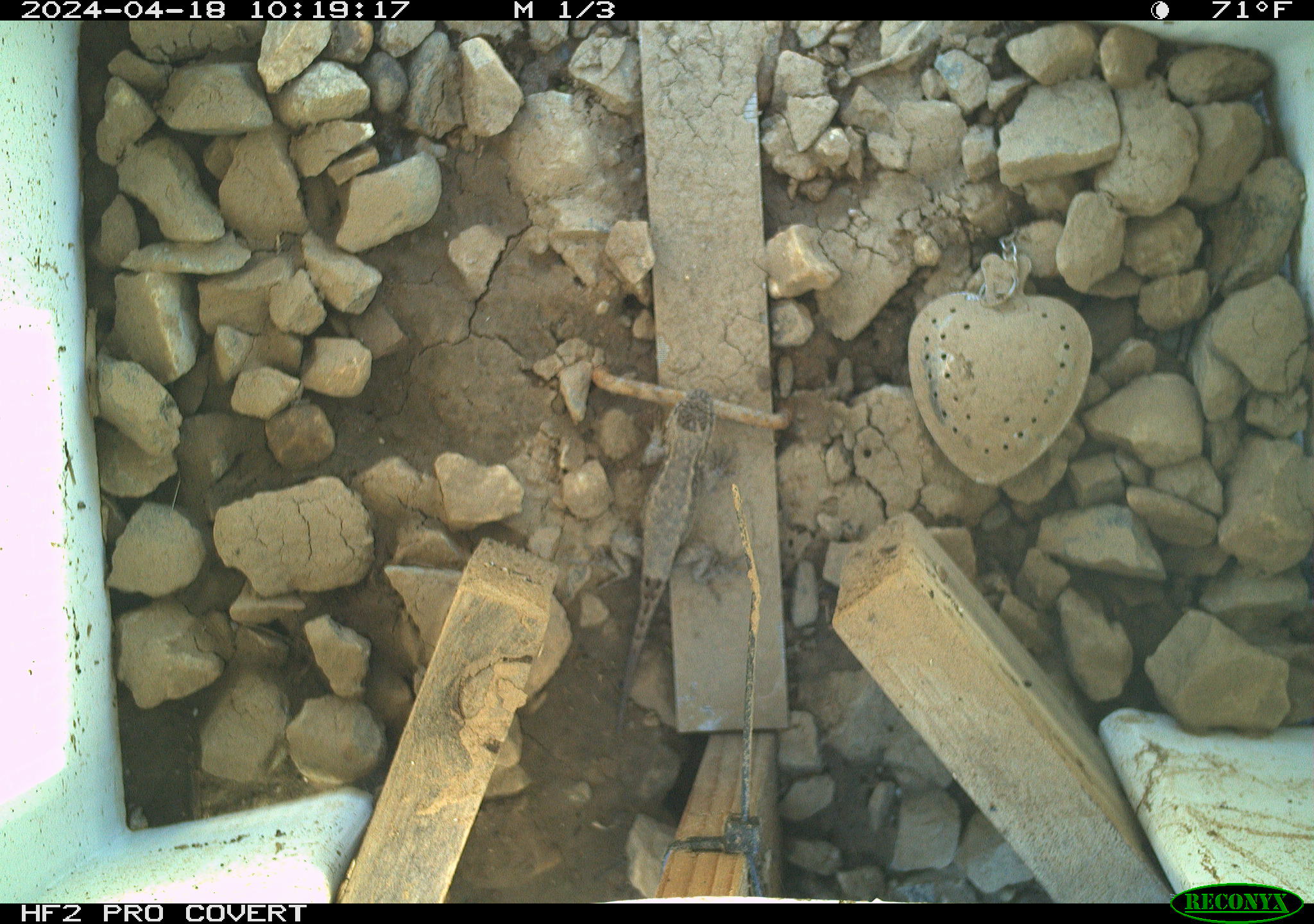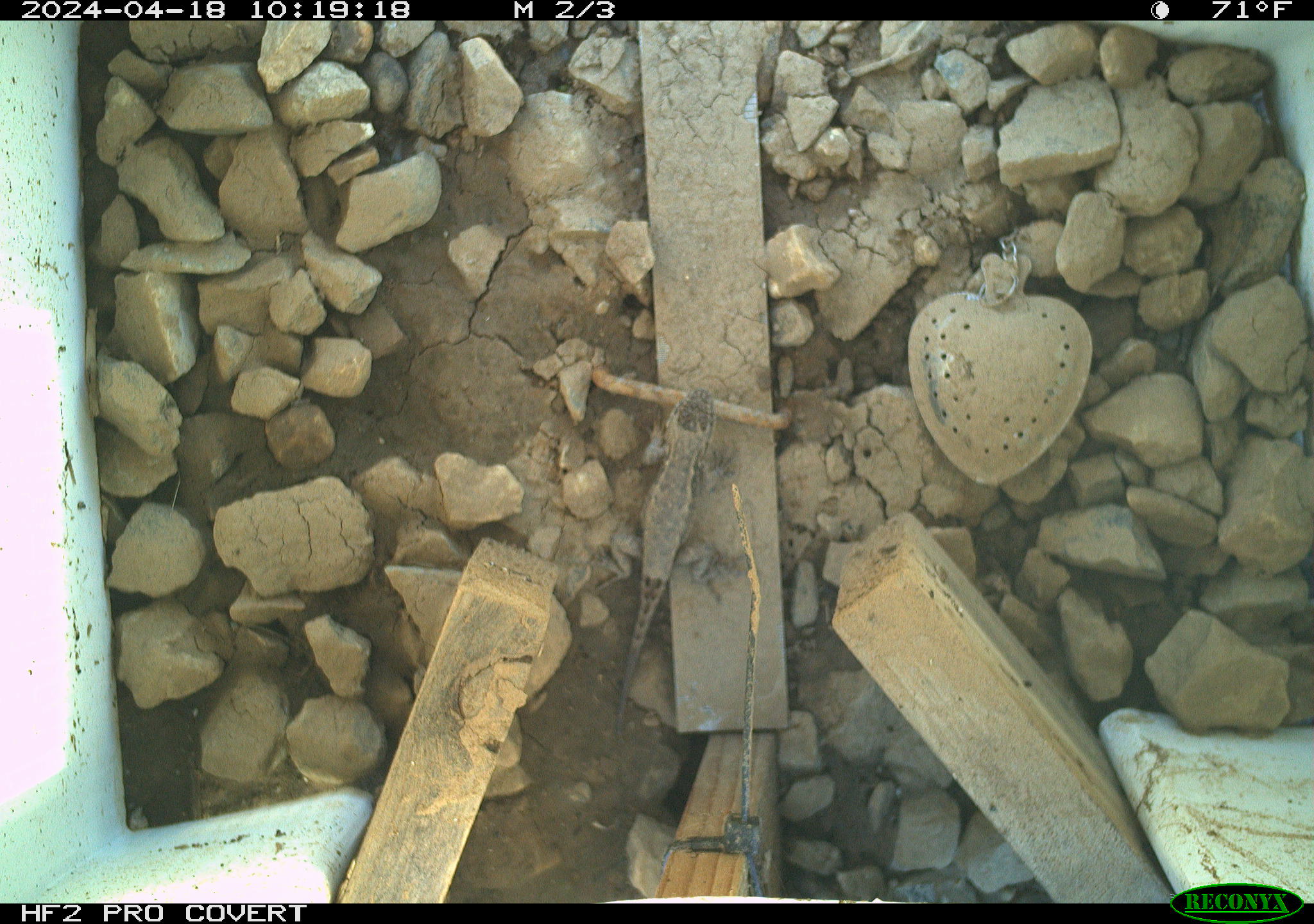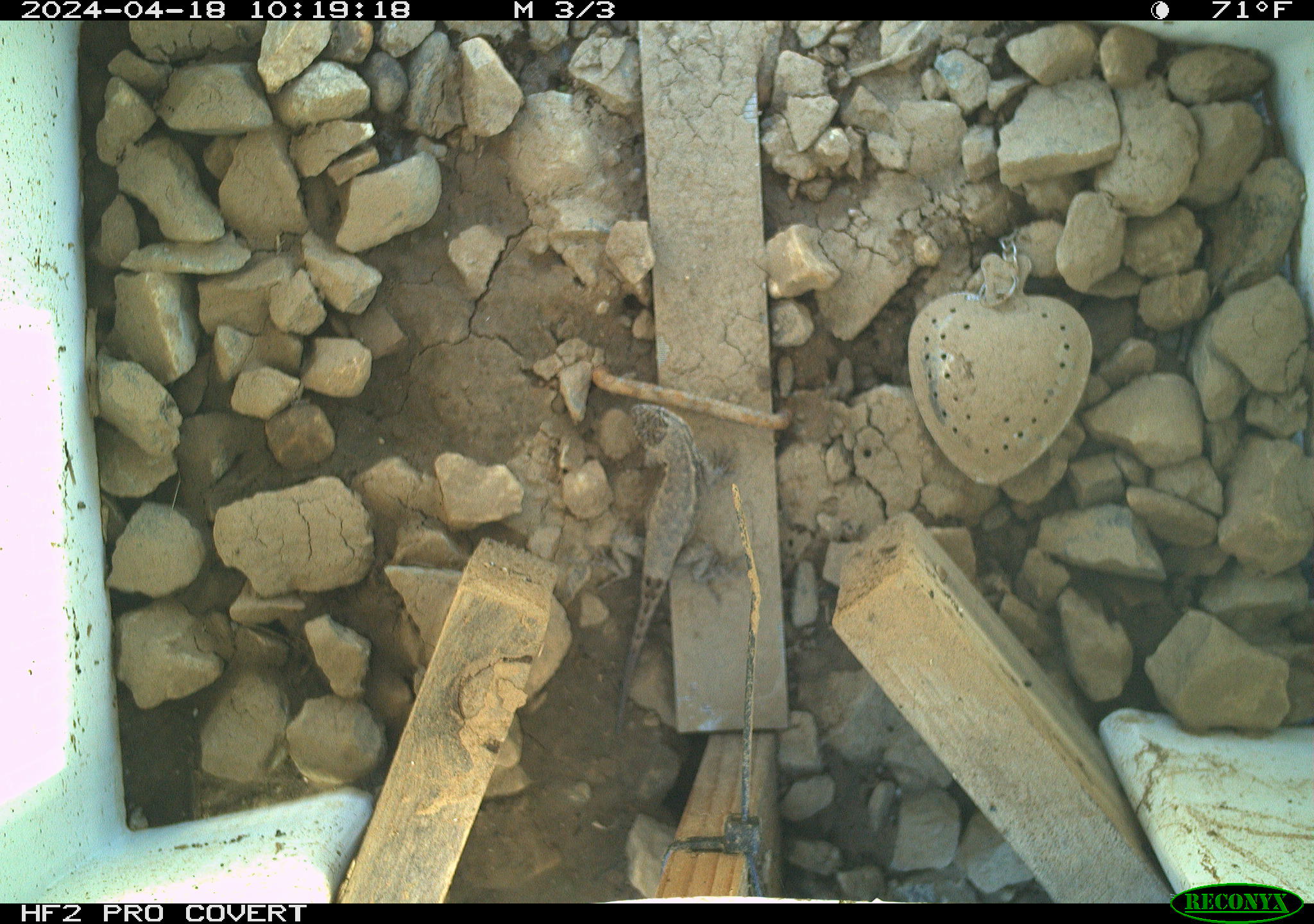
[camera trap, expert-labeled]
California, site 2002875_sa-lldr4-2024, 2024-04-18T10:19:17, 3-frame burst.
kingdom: Animalia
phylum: Chordata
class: Reptilia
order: Squamata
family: Phrynosomatidae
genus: Sceloporus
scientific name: Sceloporus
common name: spiny lizards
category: sceloporus species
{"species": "sceloporus species (spiny lizards) (Sceloporus)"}